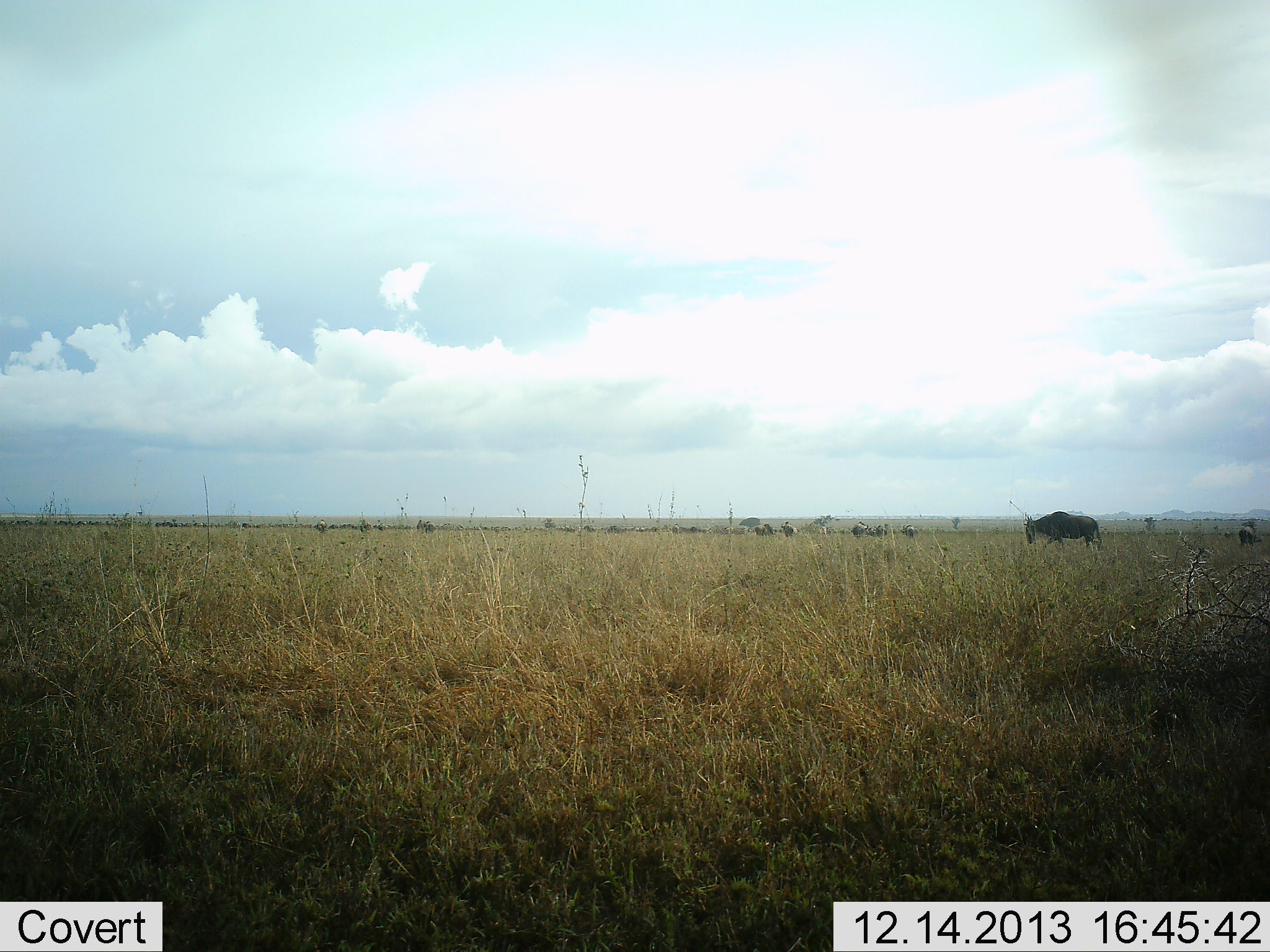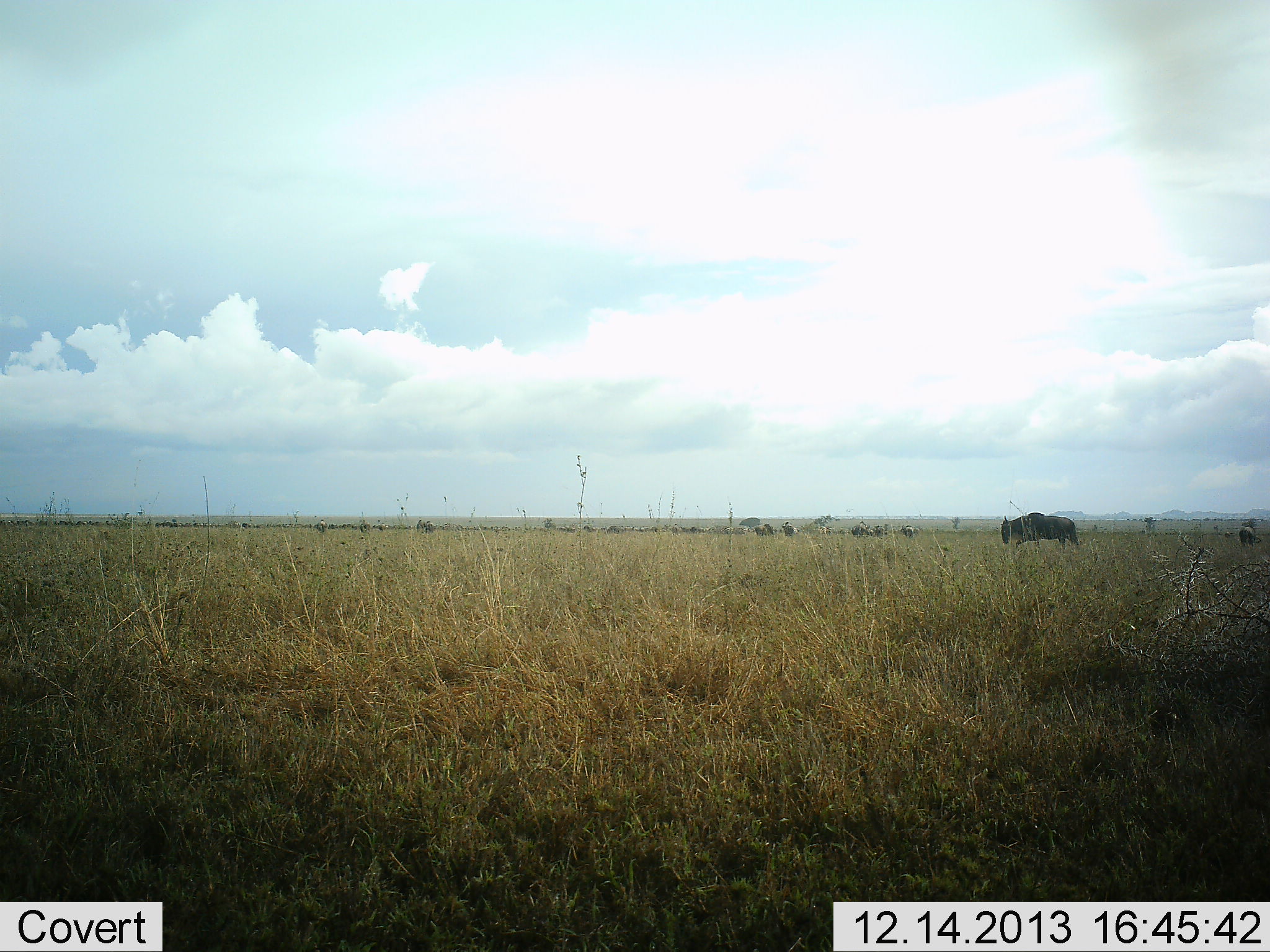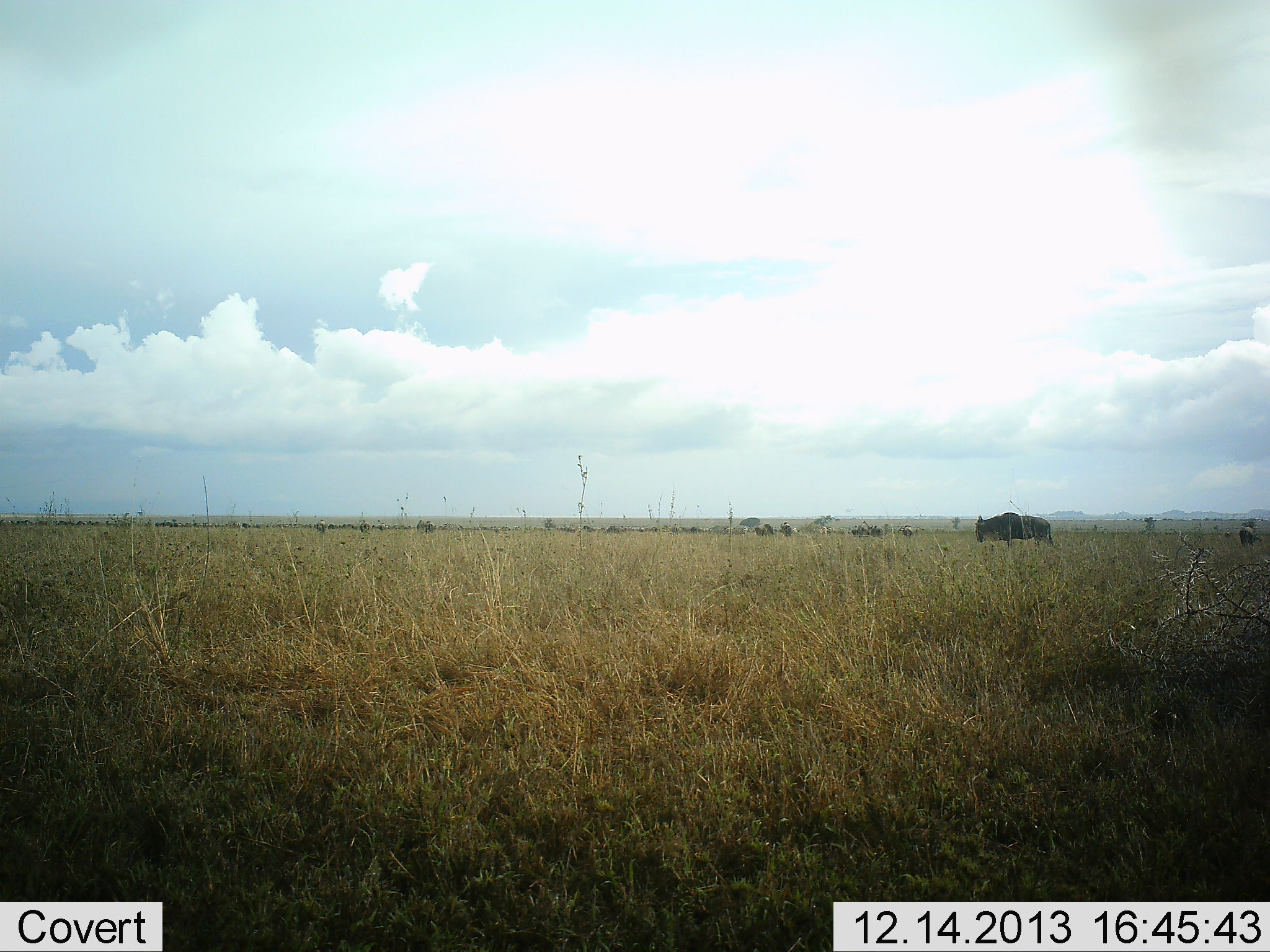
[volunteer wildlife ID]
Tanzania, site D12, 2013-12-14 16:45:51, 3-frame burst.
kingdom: Animalia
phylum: Chordata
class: Mammalia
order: Artiodactyla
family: Bovidae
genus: Connochaetes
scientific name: Connochaetes taurinus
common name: blue wildebeest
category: wildebeest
Wildebeest (blue wildebeest) (Connochaetes taurinus), count 11-50. Behavior (volunteer vote fractions): standing 20%, resting 0%, moving 90%, interacting 0%. Young present (vote fraction): 0%. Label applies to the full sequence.